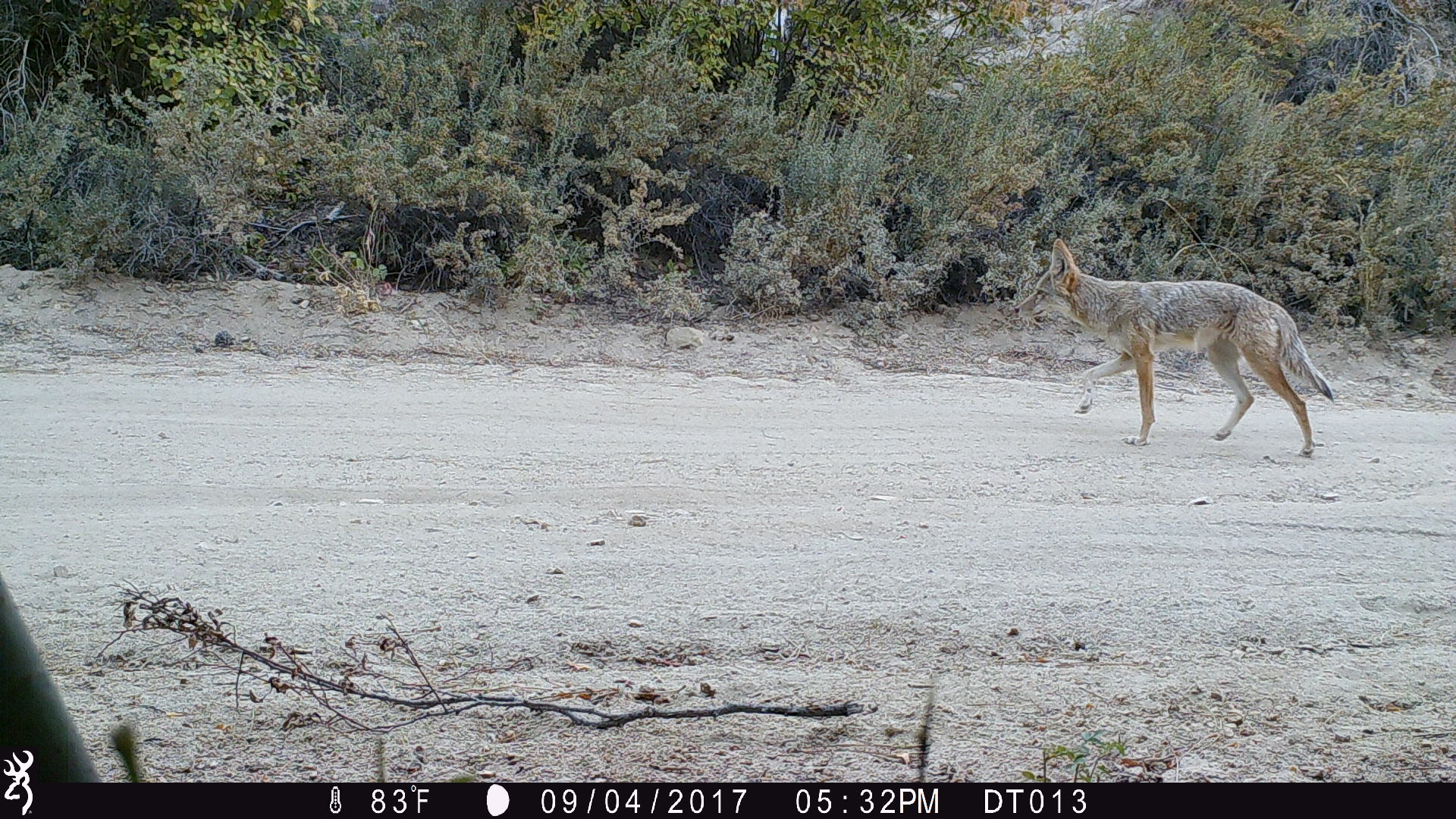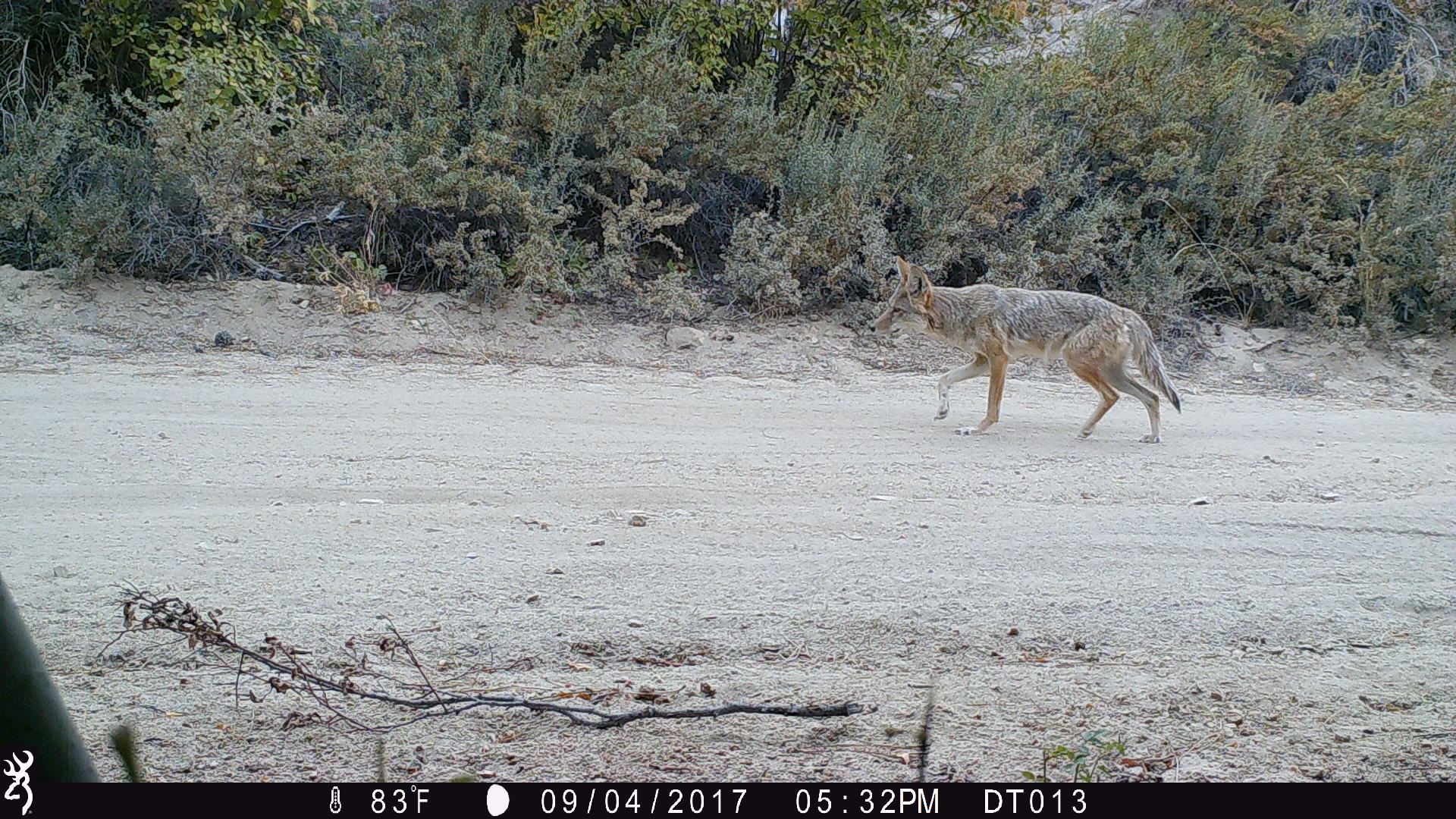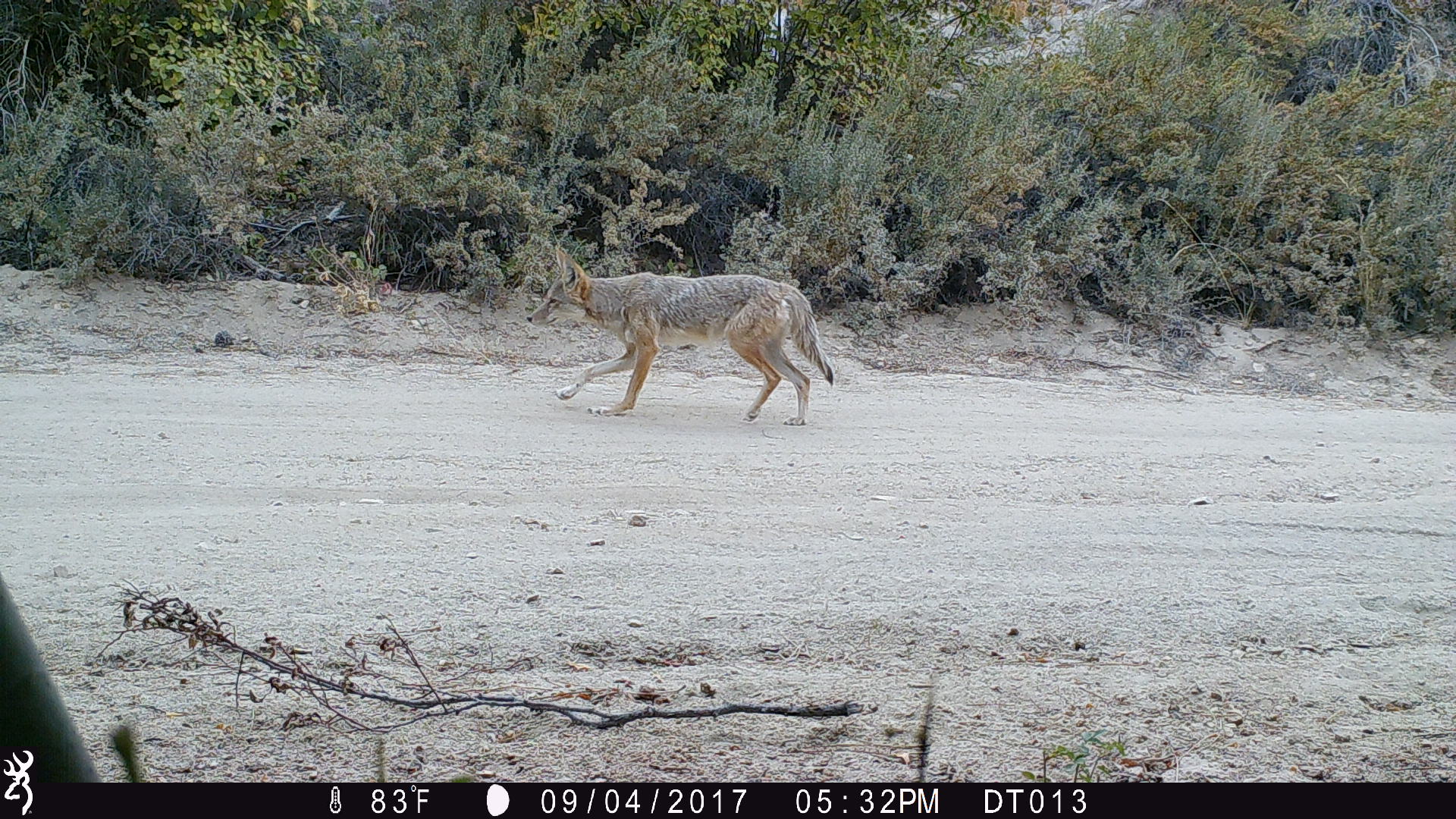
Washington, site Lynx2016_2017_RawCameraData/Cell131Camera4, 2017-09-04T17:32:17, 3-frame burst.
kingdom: Animalia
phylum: Chordata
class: Mammalia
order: Carnivora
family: Canidae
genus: Canis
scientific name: Canis latrans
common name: coyote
Canis latrans (coyote). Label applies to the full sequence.